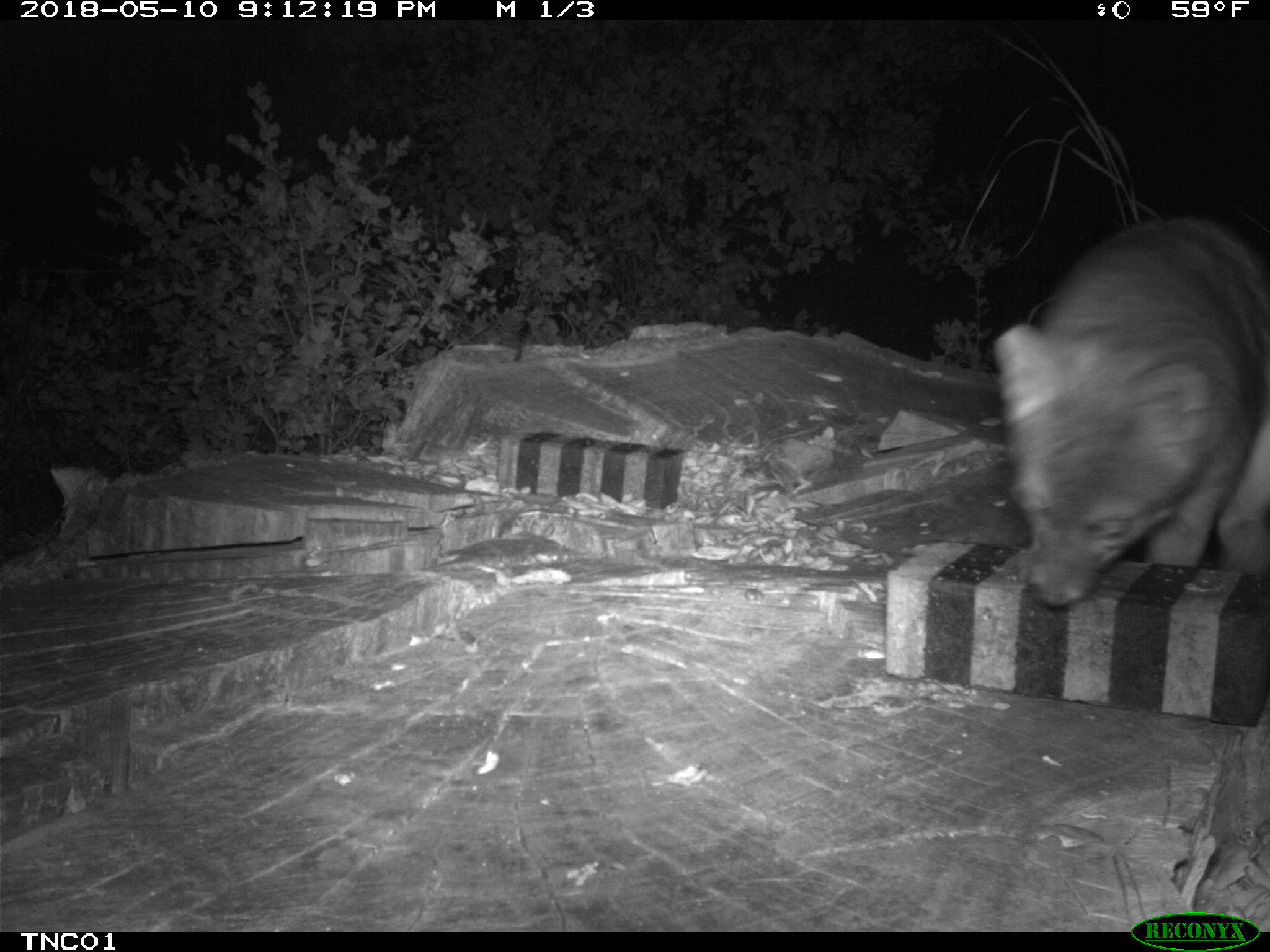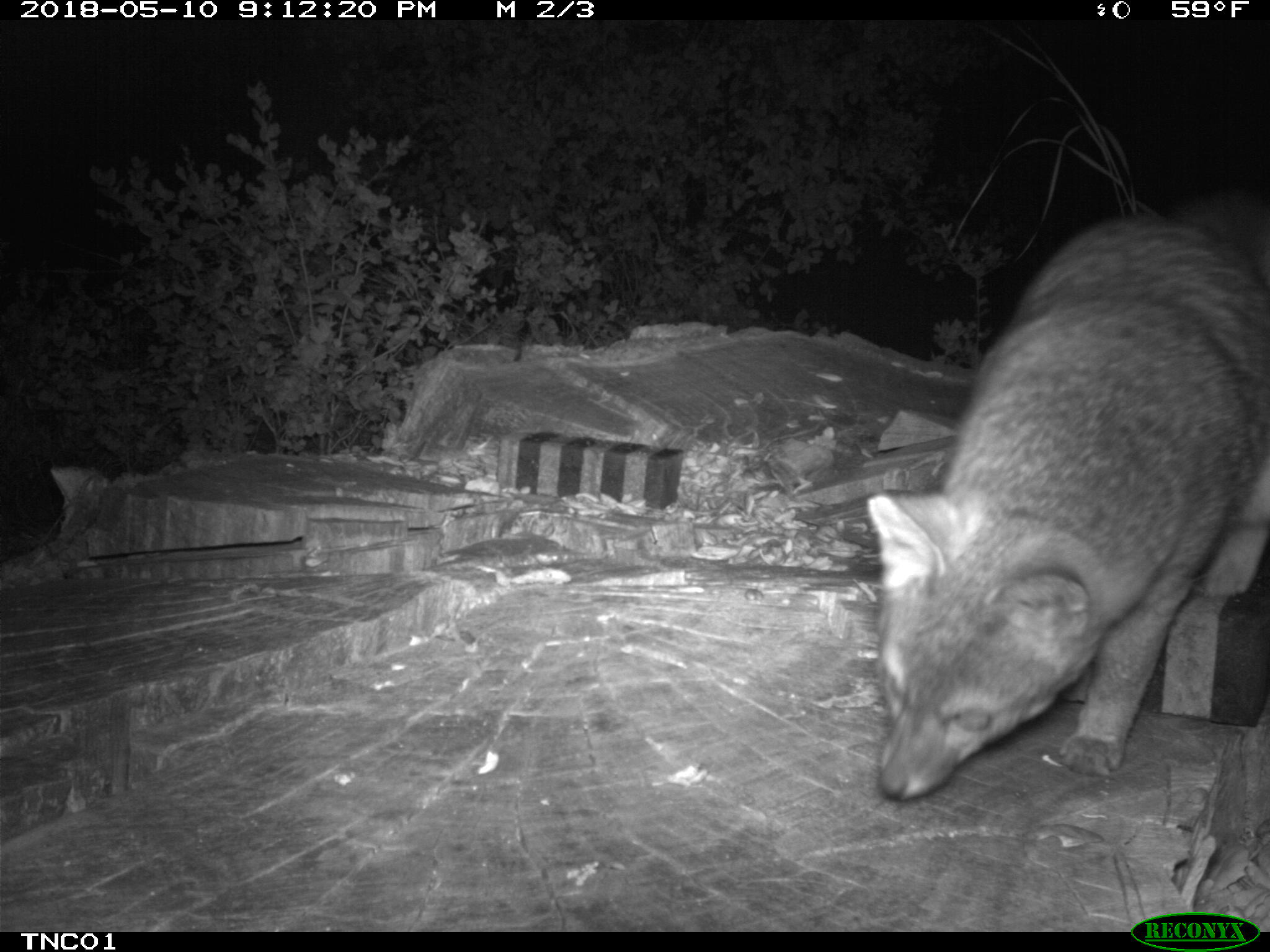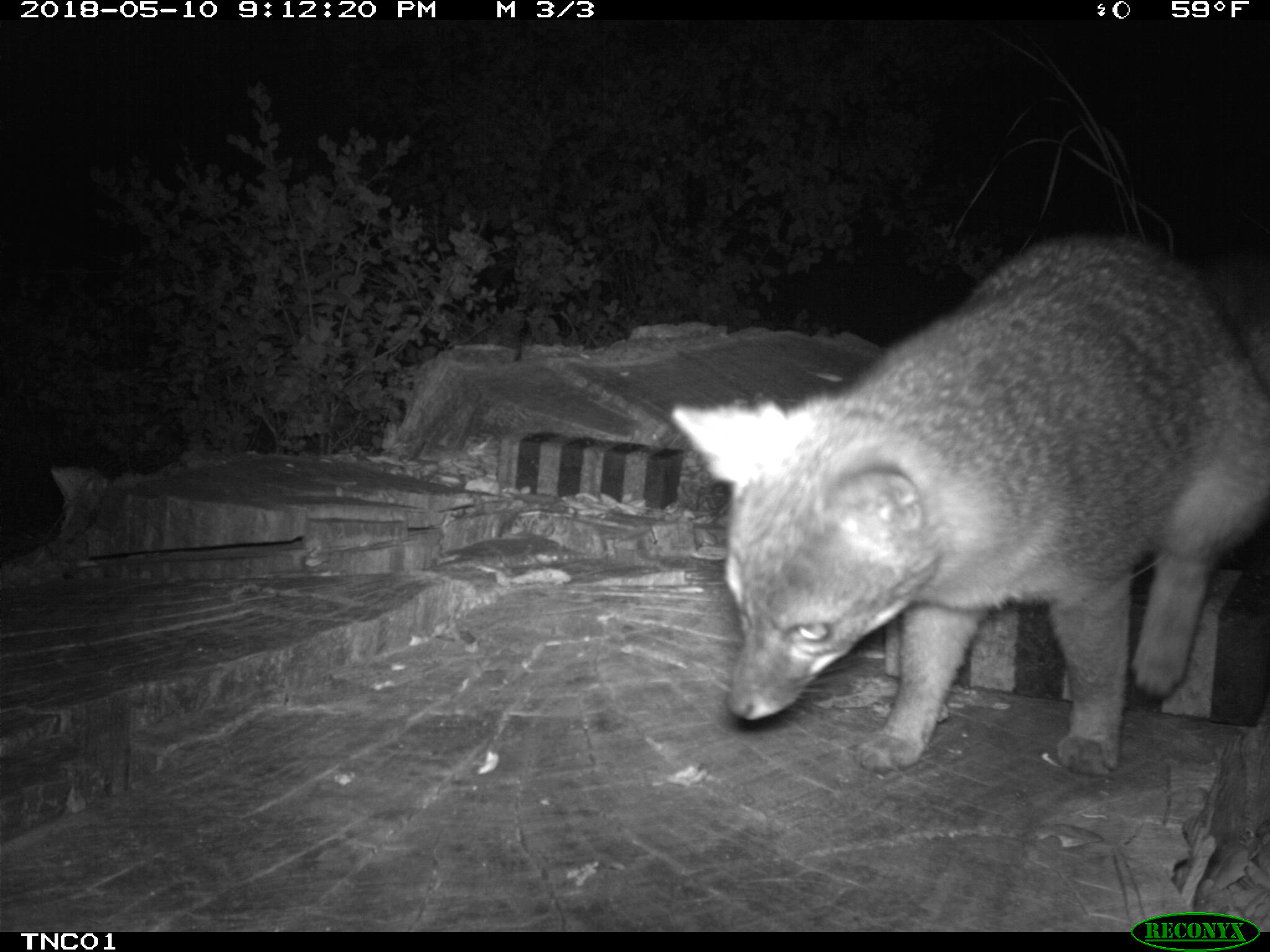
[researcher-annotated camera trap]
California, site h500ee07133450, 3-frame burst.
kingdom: Animalia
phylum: Chordata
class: Mammalia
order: Carnivora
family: Canidae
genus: Urocyon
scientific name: Urocyon littoralis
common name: island fox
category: fox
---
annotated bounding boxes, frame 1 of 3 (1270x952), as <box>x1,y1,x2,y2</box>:
fox: <box>993,217,1269,607</box>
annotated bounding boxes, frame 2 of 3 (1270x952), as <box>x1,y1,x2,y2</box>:
fox: <box>866,191,1269,799</box>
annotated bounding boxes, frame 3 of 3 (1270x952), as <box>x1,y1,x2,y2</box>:
fox: <box>669,231,1269,772</box>